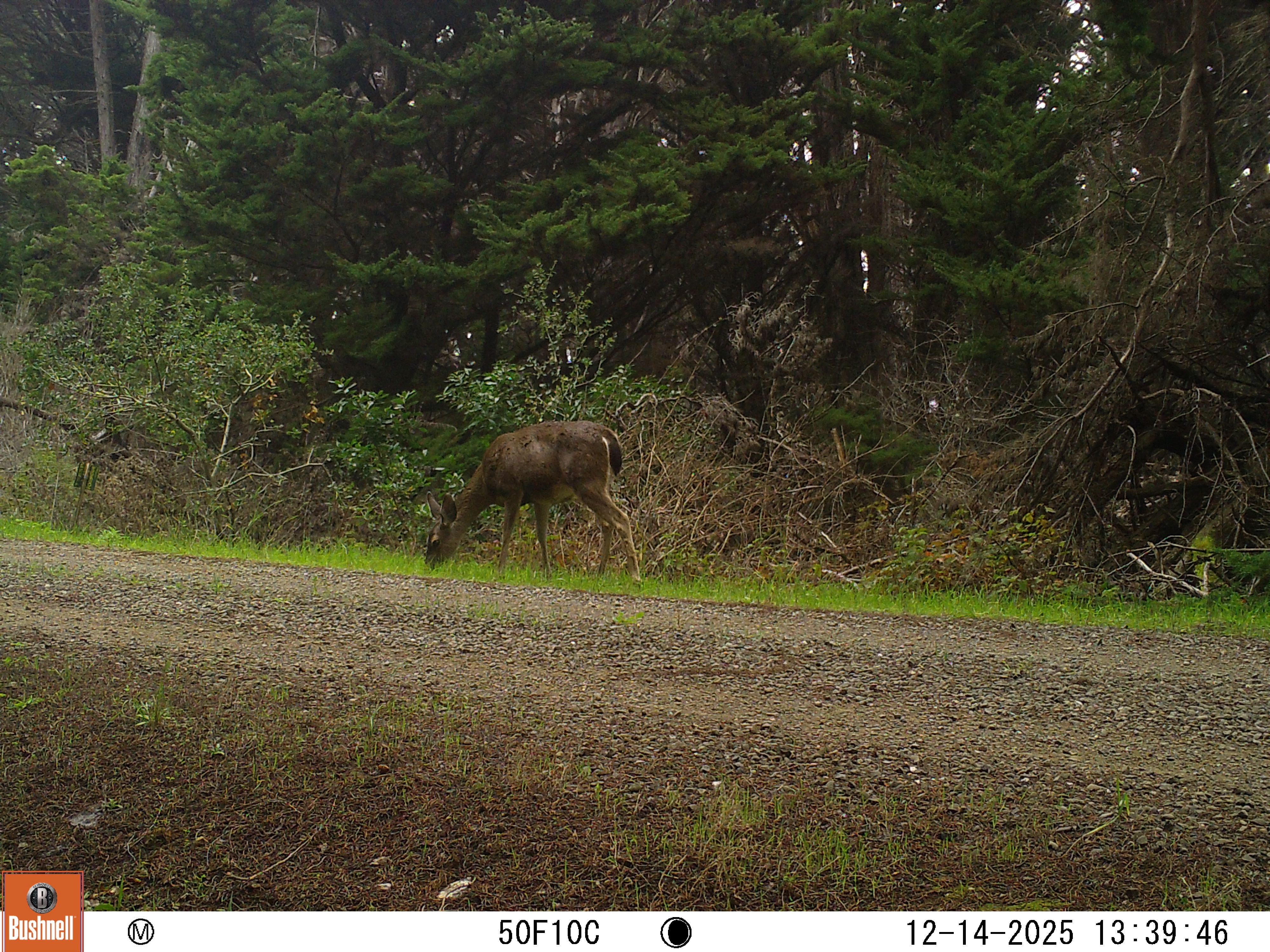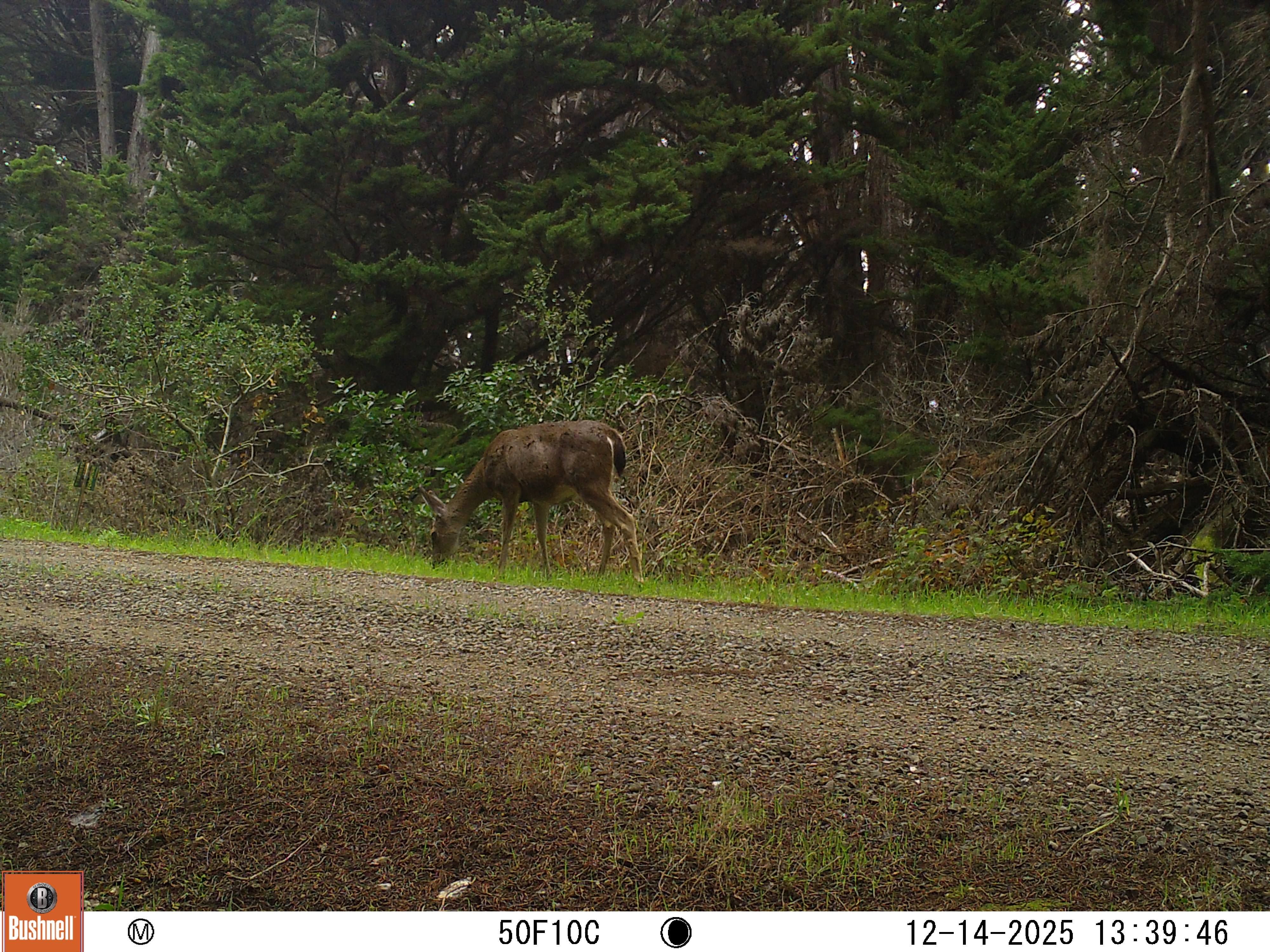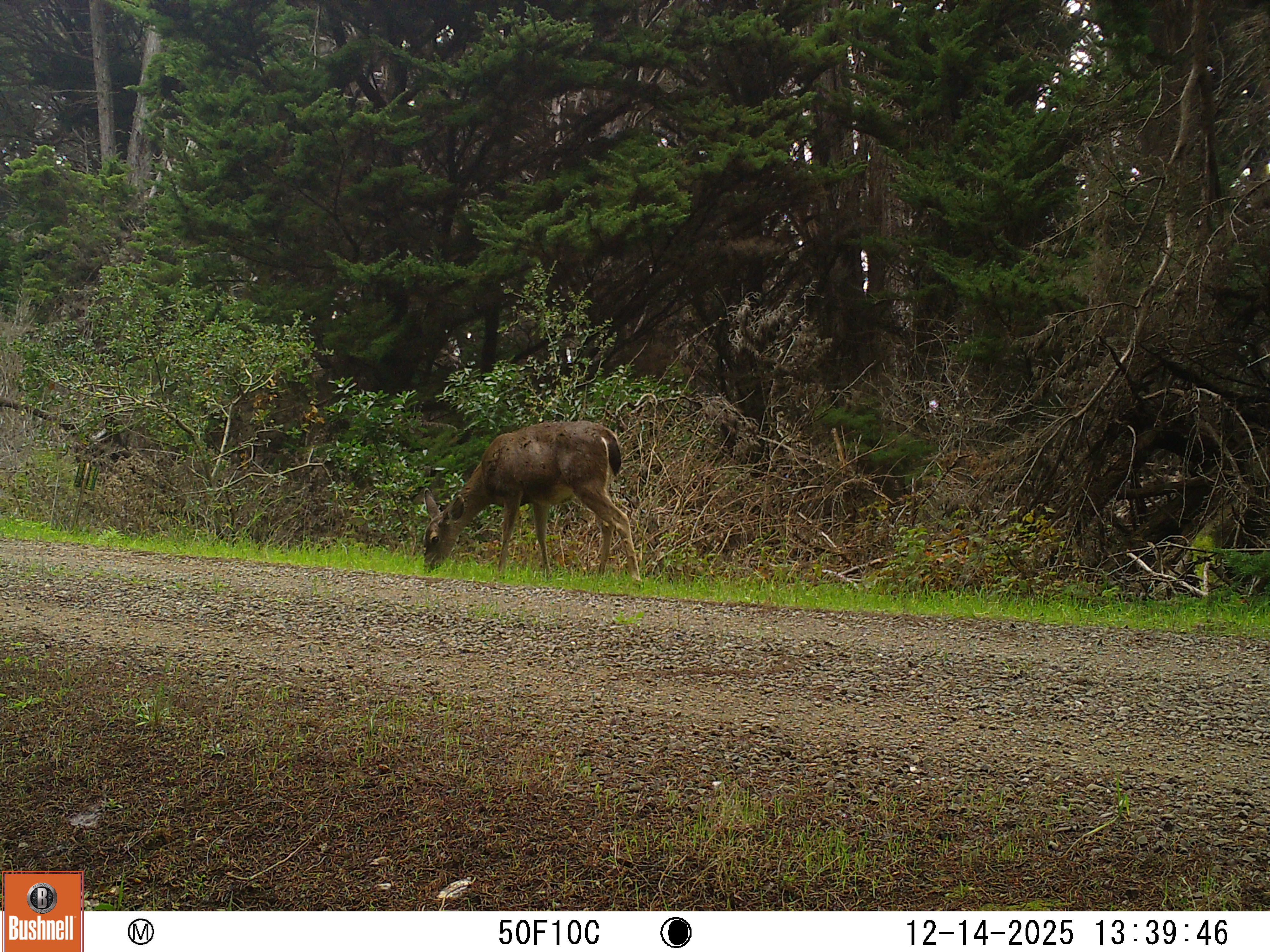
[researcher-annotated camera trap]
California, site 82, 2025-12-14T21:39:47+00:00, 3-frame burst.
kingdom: Animalia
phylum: Chordata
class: Mammalia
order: Artiodactyla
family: Cervidae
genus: Odocoileus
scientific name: Odocoileus hemionus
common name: mule deer